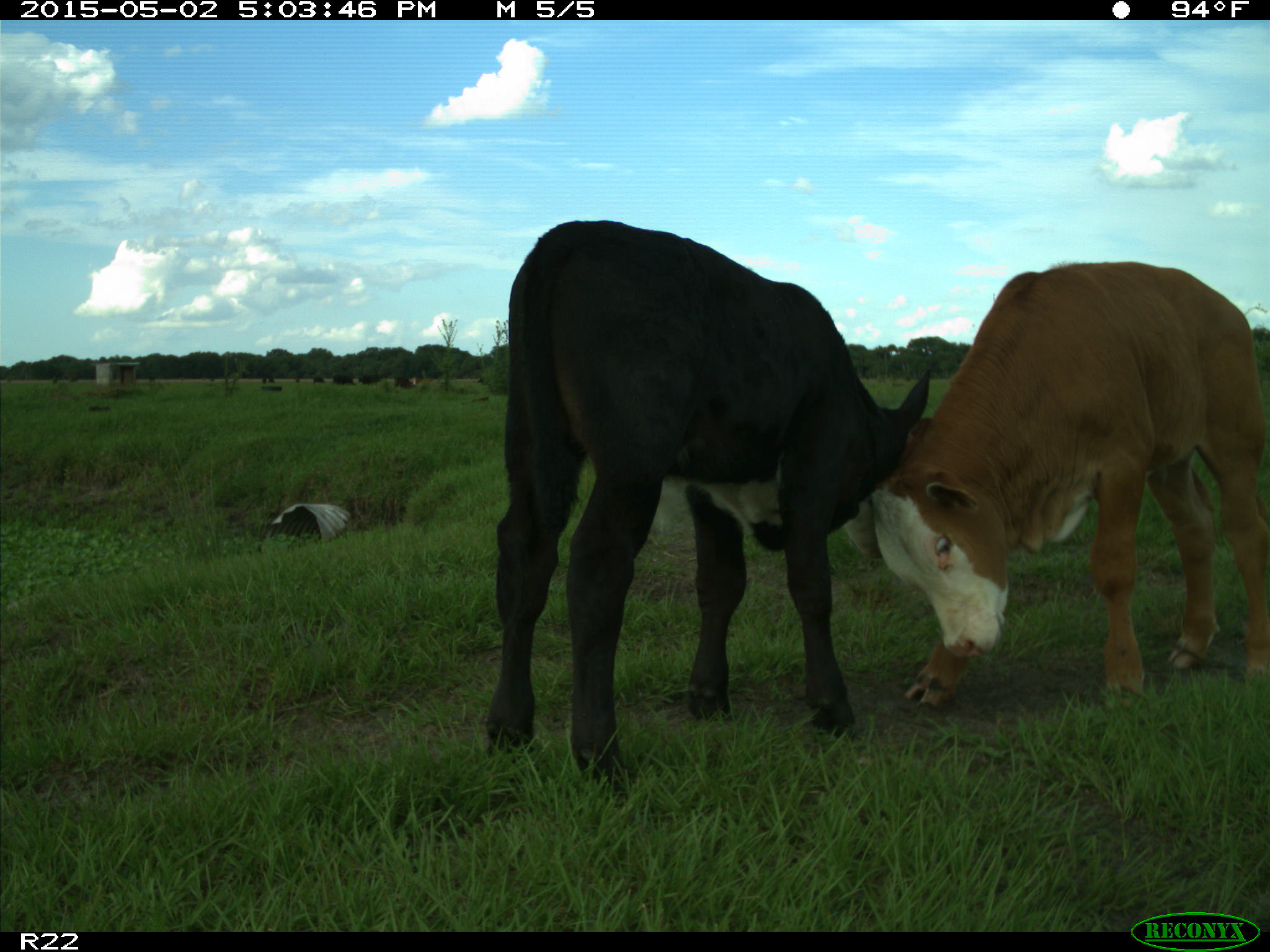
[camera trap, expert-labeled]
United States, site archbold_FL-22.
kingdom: Animalia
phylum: Chordata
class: Mammalia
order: Artiodactyla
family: Bovidae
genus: Bos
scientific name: Bos taurus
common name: domestic cow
Bos taurus (domestic cow).